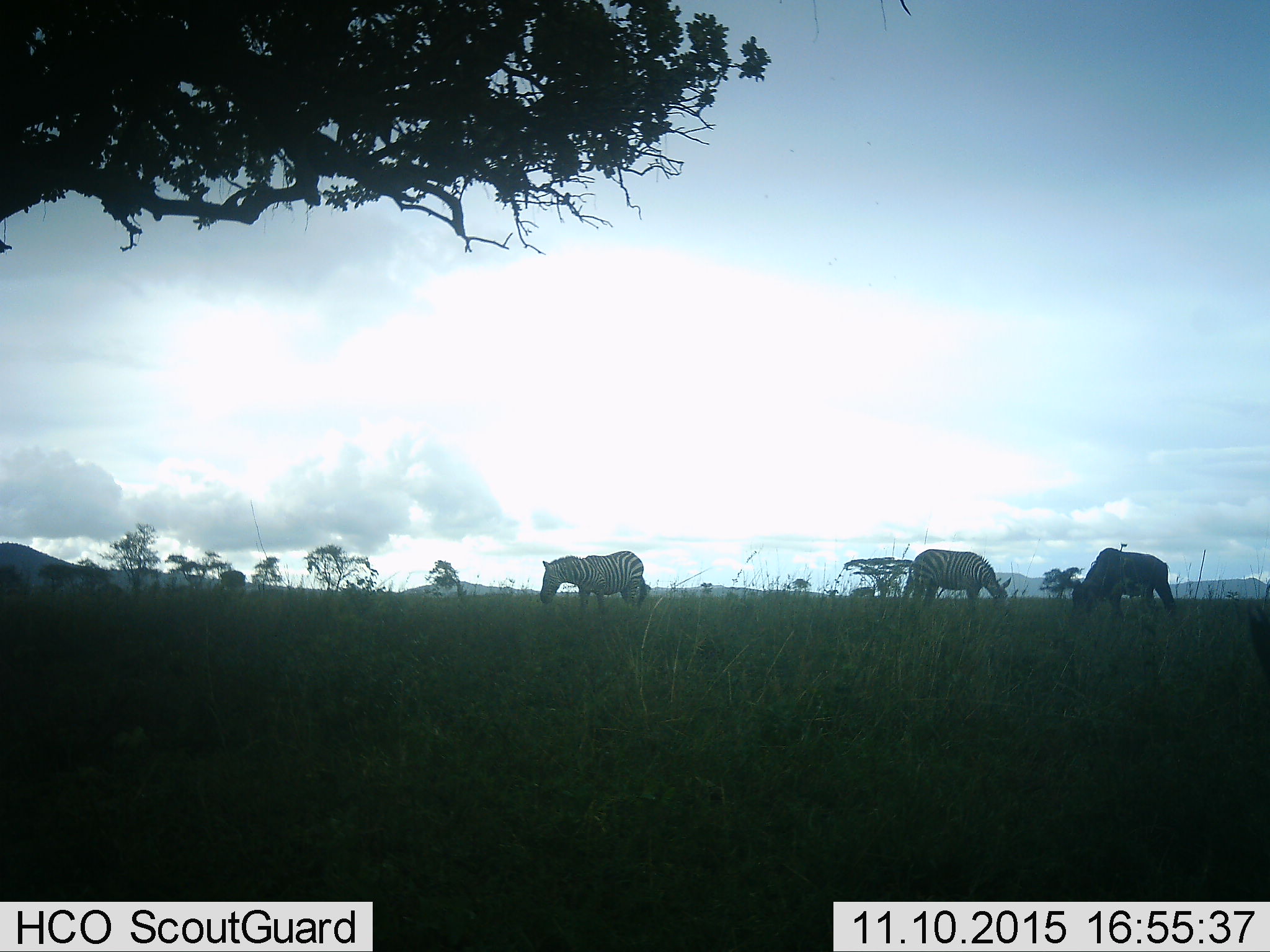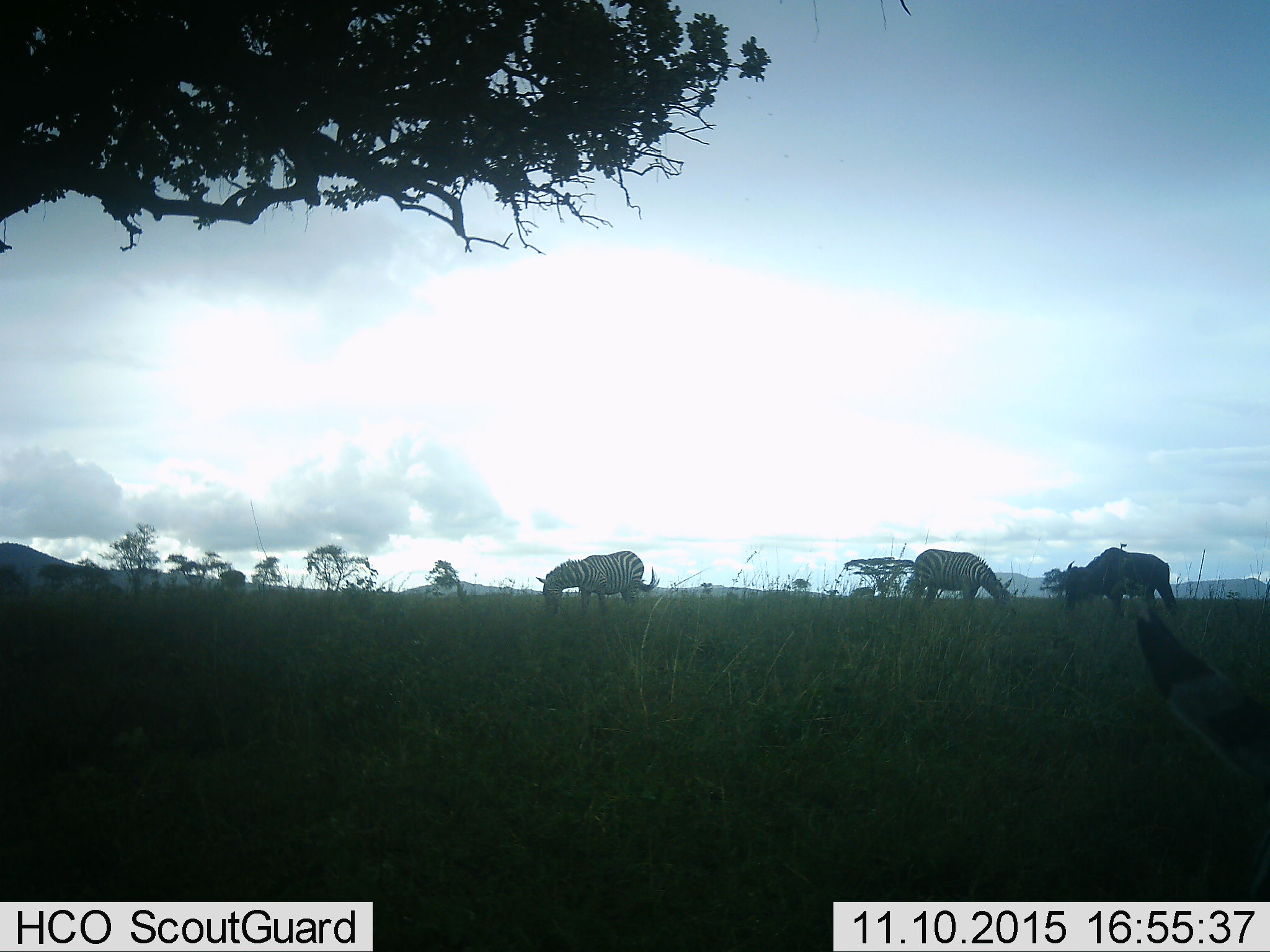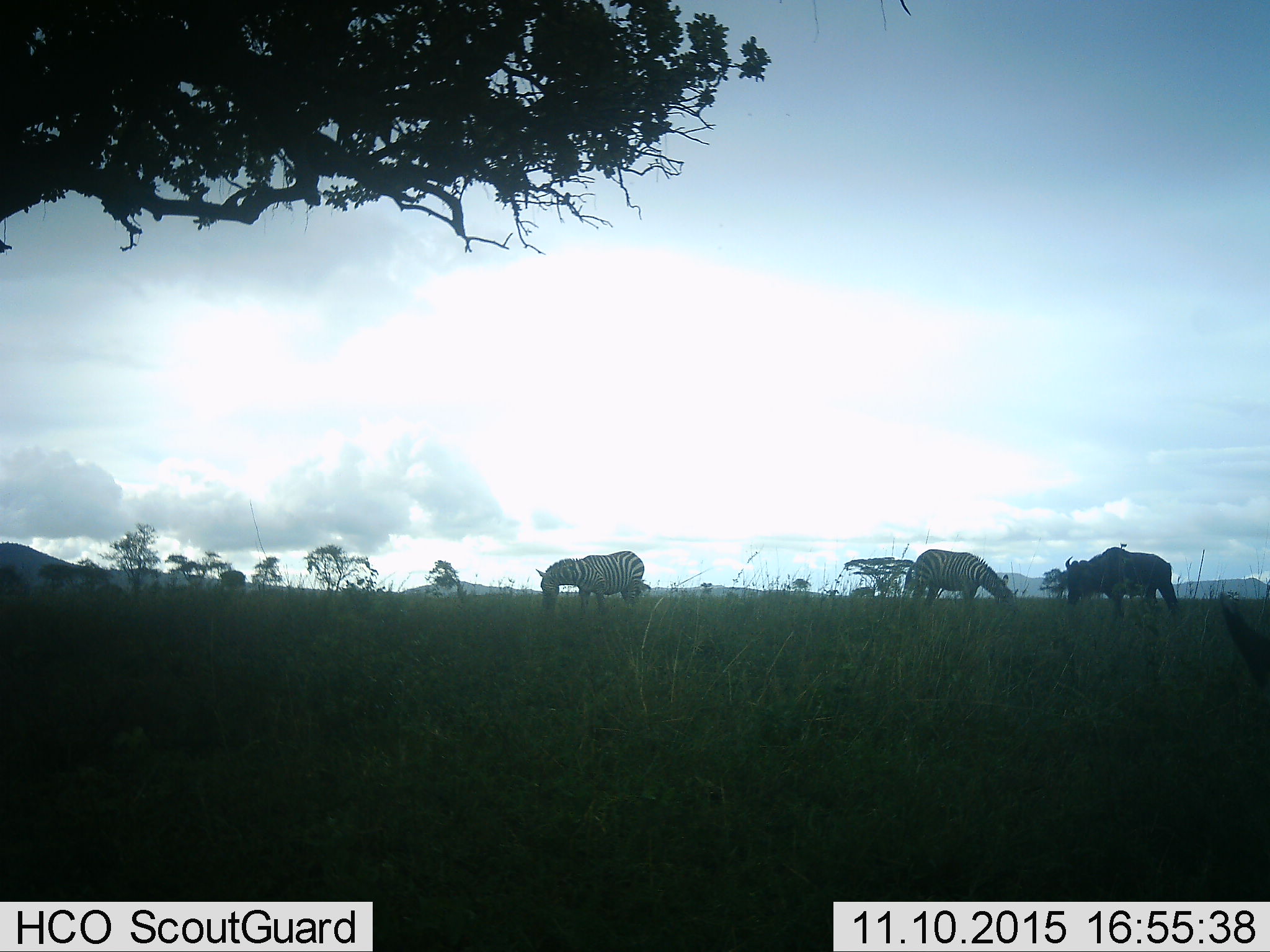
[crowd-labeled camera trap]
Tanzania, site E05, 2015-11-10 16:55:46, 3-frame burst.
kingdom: Animalia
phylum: Chordata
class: Mammalia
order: Artiodactyla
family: Bovidae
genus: Connochaetes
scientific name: Connochaetes taurinus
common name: blue wildebeest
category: wildebeest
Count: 1.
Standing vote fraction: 43%.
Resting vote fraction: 0%.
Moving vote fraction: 7%.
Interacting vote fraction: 0%.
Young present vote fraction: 7%.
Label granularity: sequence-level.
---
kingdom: Animalia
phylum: Chordata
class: Mammalia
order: Perissodactyla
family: Equidae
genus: Equus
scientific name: Equus quagga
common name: plains zebra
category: zebra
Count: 2.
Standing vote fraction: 45%.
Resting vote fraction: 5%.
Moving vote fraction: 15%.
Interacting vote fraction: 0%.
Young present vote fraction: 0%.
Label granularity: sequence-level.